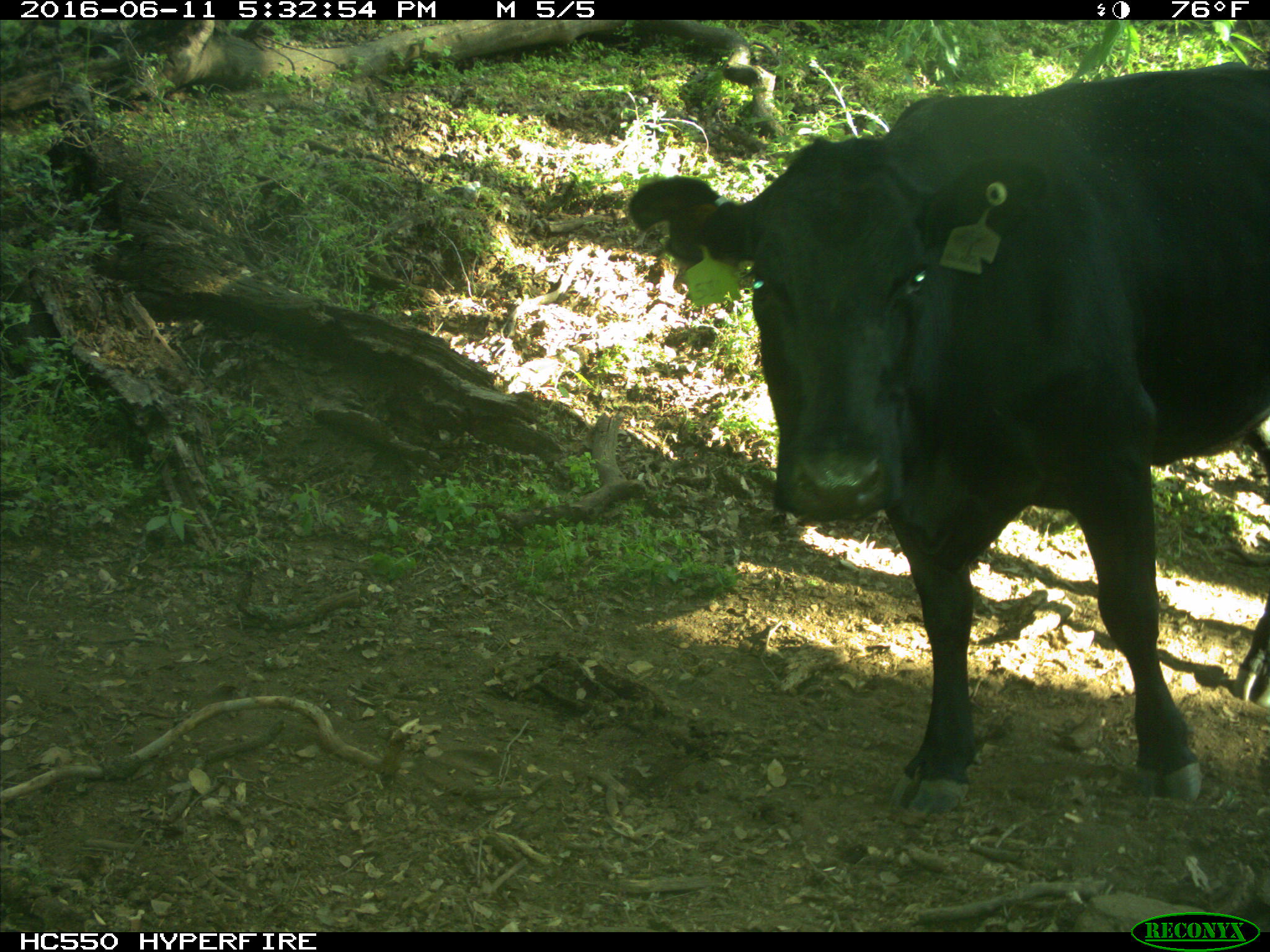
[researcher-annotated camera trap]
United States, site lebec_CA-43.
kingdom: Animalia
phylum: Chordata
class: Mammalia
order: Artiodactyla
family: Bovidae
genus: Bos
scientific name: Bos taurus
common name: domestic cow